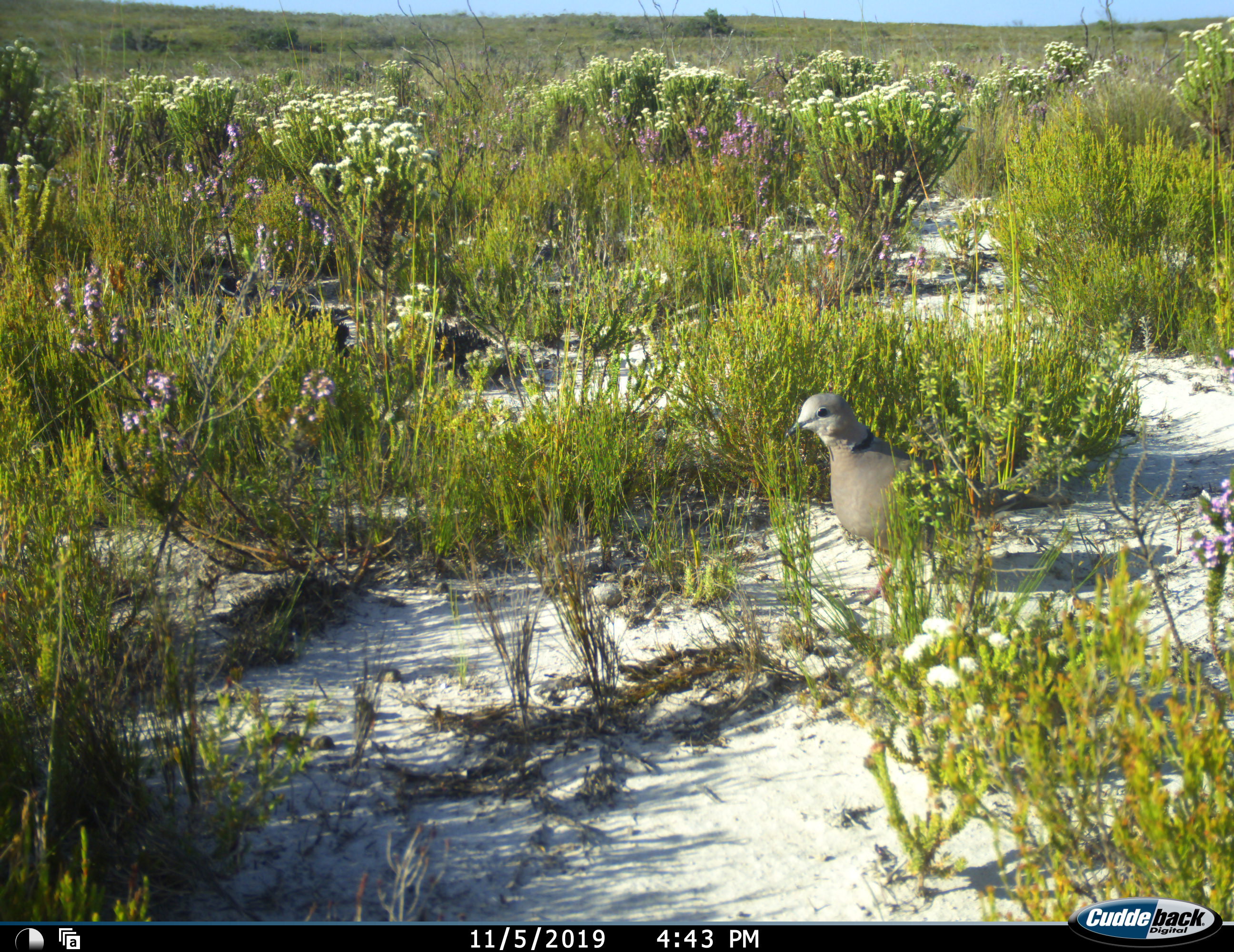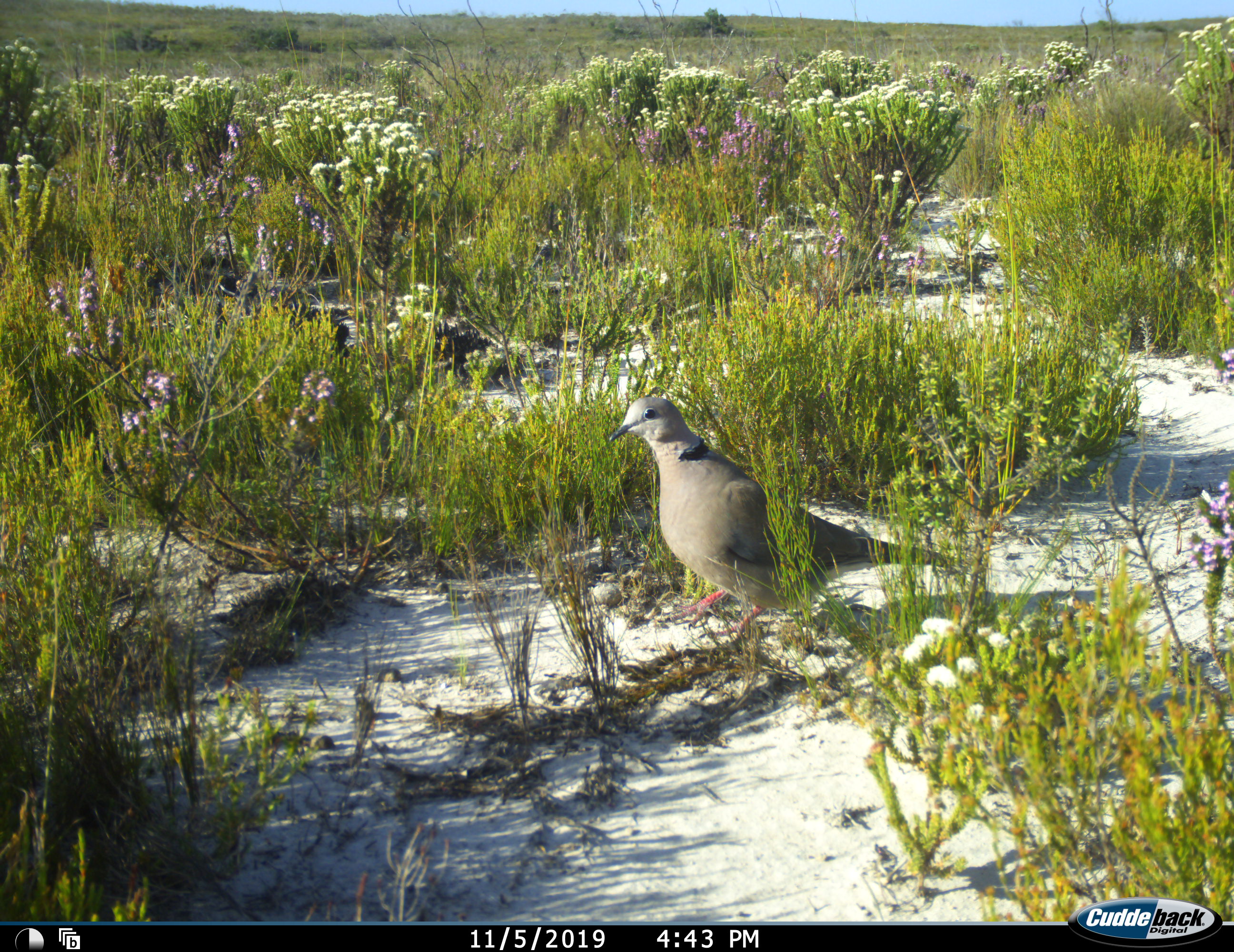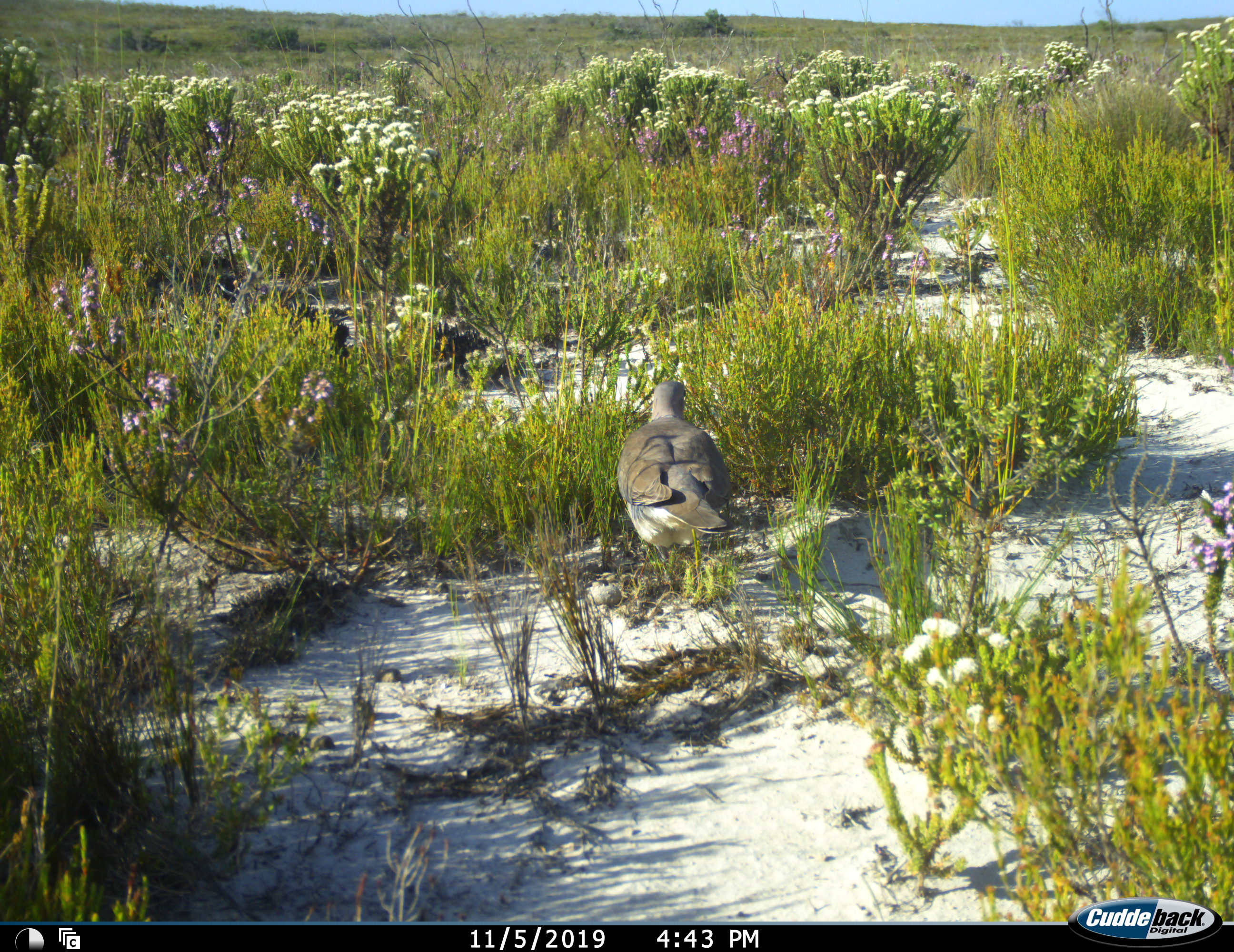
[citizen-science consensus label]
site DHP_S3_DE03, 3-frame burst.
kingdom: Animalia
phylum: Chordata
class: Aves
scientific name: Aves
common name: bird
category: birdother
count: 1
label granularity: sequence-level